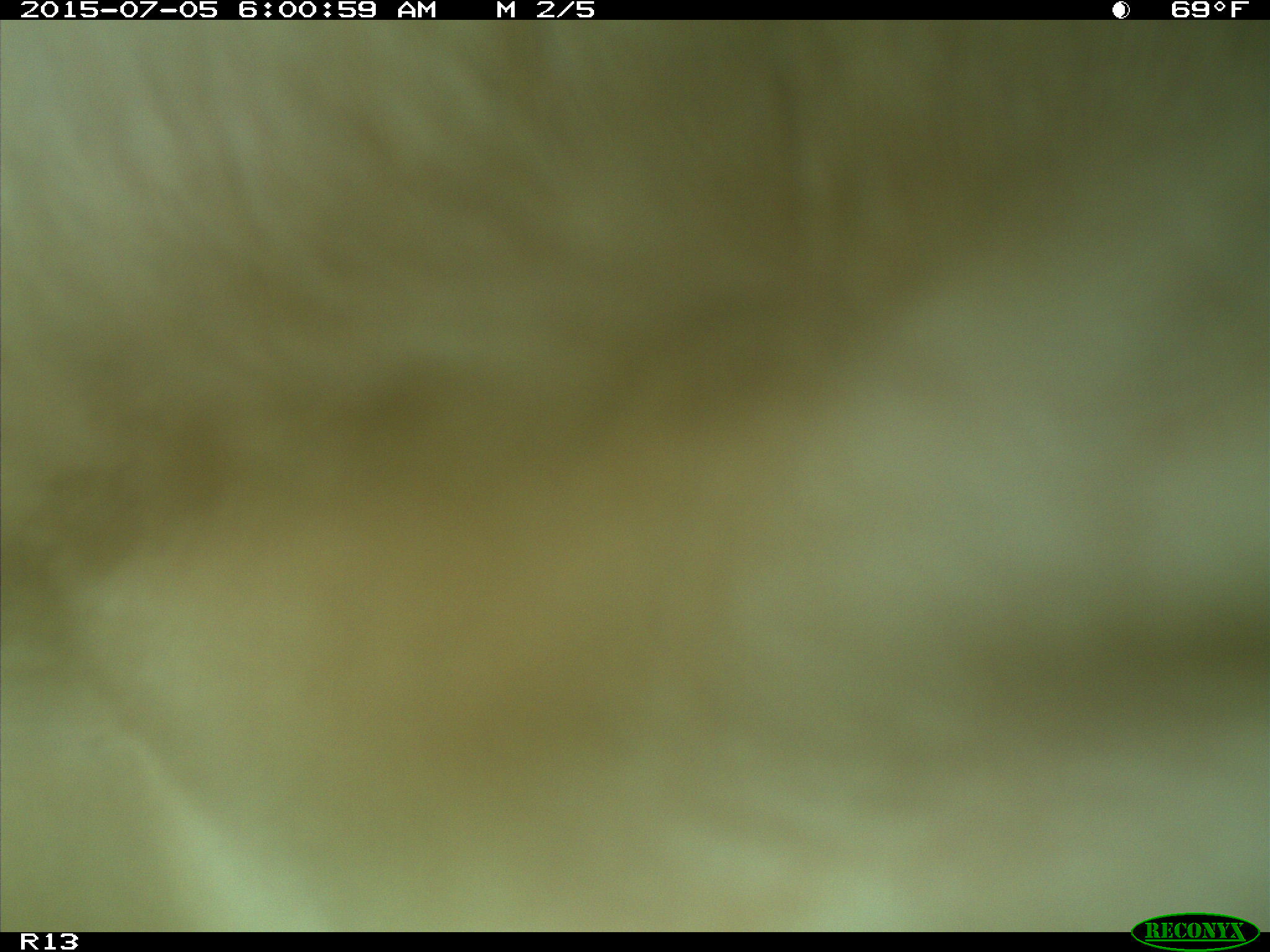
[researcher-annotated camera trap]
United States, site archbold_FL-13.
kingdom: Animalia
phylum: Chordata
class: Mammalia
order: Artiodactyla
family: Bovidae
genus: Bos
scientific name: Bos taurus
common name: domestic cow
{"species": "Bos taurus (domestic cow)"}